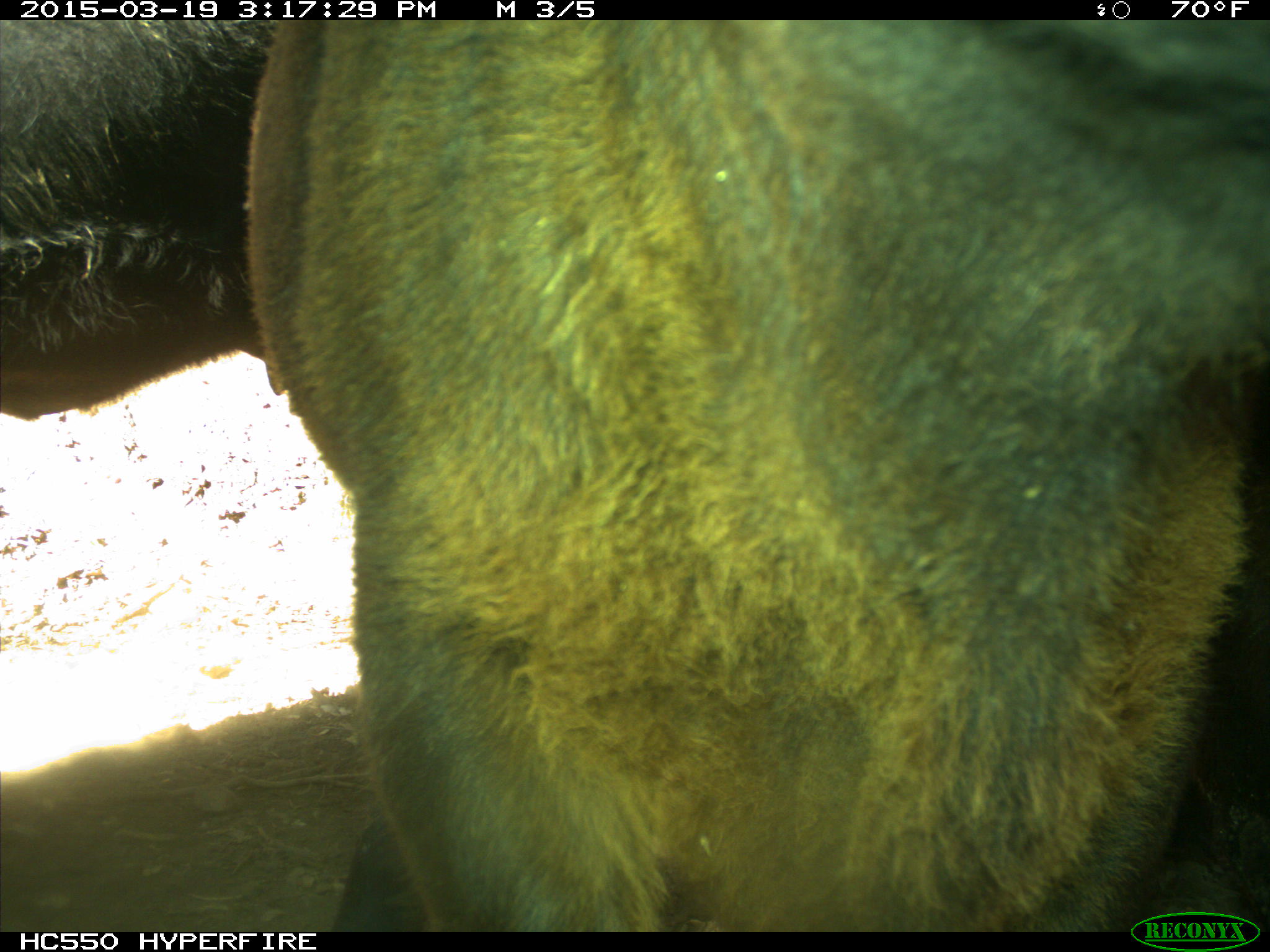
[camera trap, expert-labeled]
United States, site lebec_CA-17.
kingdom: Animalia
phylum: Chordata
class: Mammalia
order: Artiodactyla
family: Bovidae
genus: Bos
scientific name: Bos taurus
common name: domestic cow